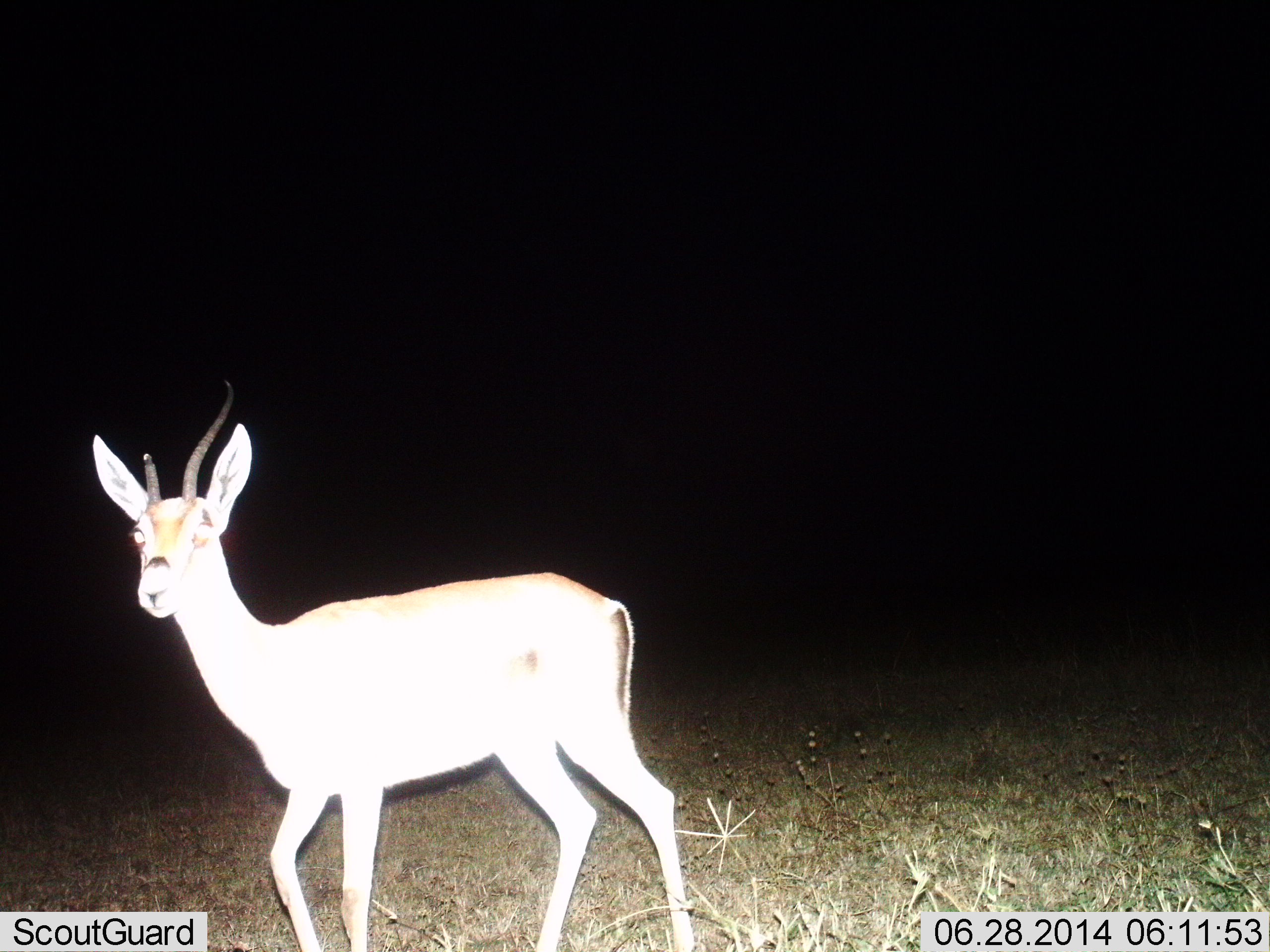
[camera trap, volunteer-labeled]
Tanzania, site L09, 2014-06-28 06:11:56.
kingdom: Animalia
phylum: Chordata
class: Mammalia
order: Artiodactyla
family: Bovidae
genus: Nanger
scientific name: Nanger granti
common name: grant's gazelle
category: gazellegrants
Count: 1.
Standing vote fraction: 80%.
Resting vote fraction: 0%.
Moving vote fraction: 20%.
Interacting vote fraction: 0%.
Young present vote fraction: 0%.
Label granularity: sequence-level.